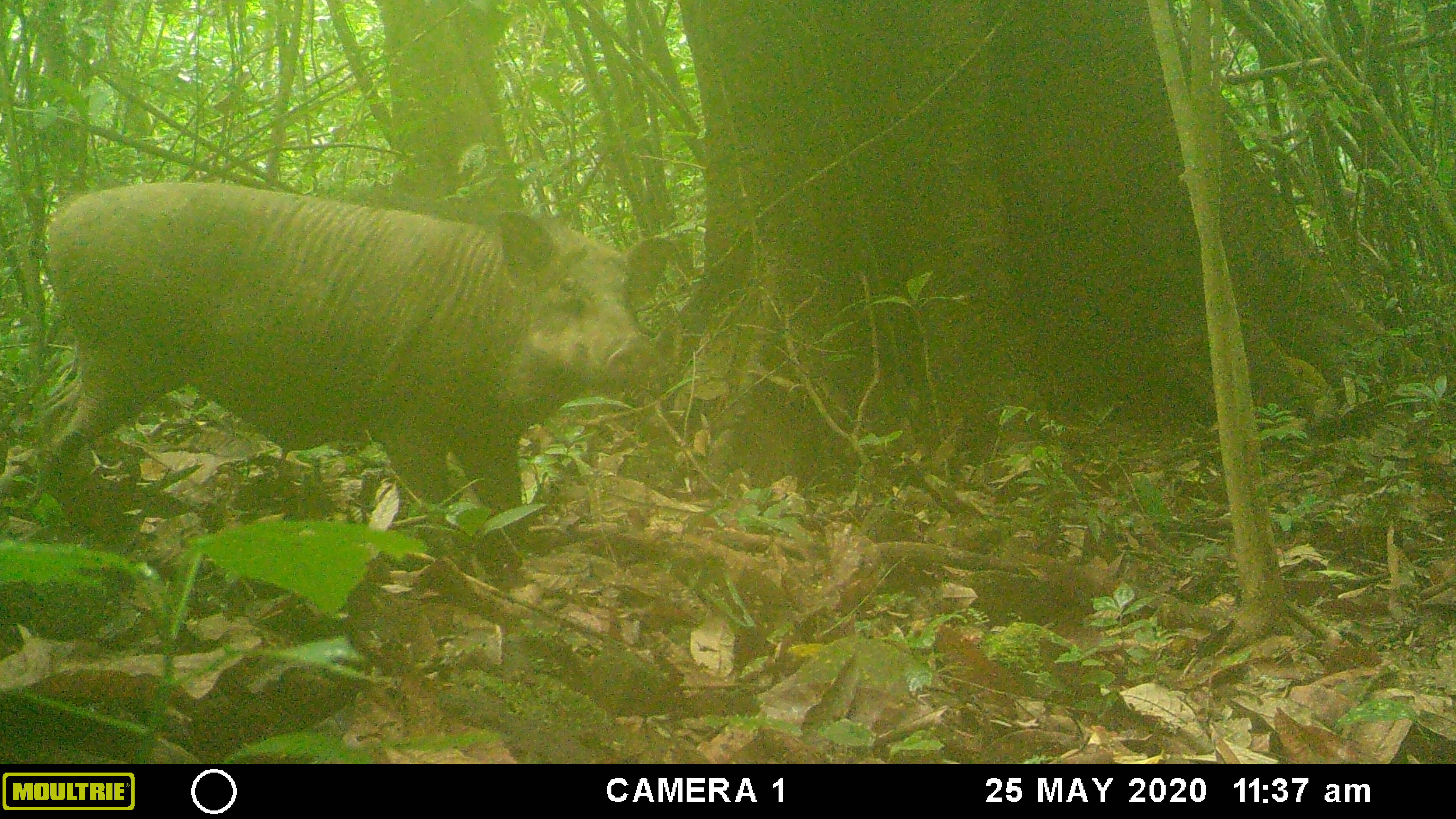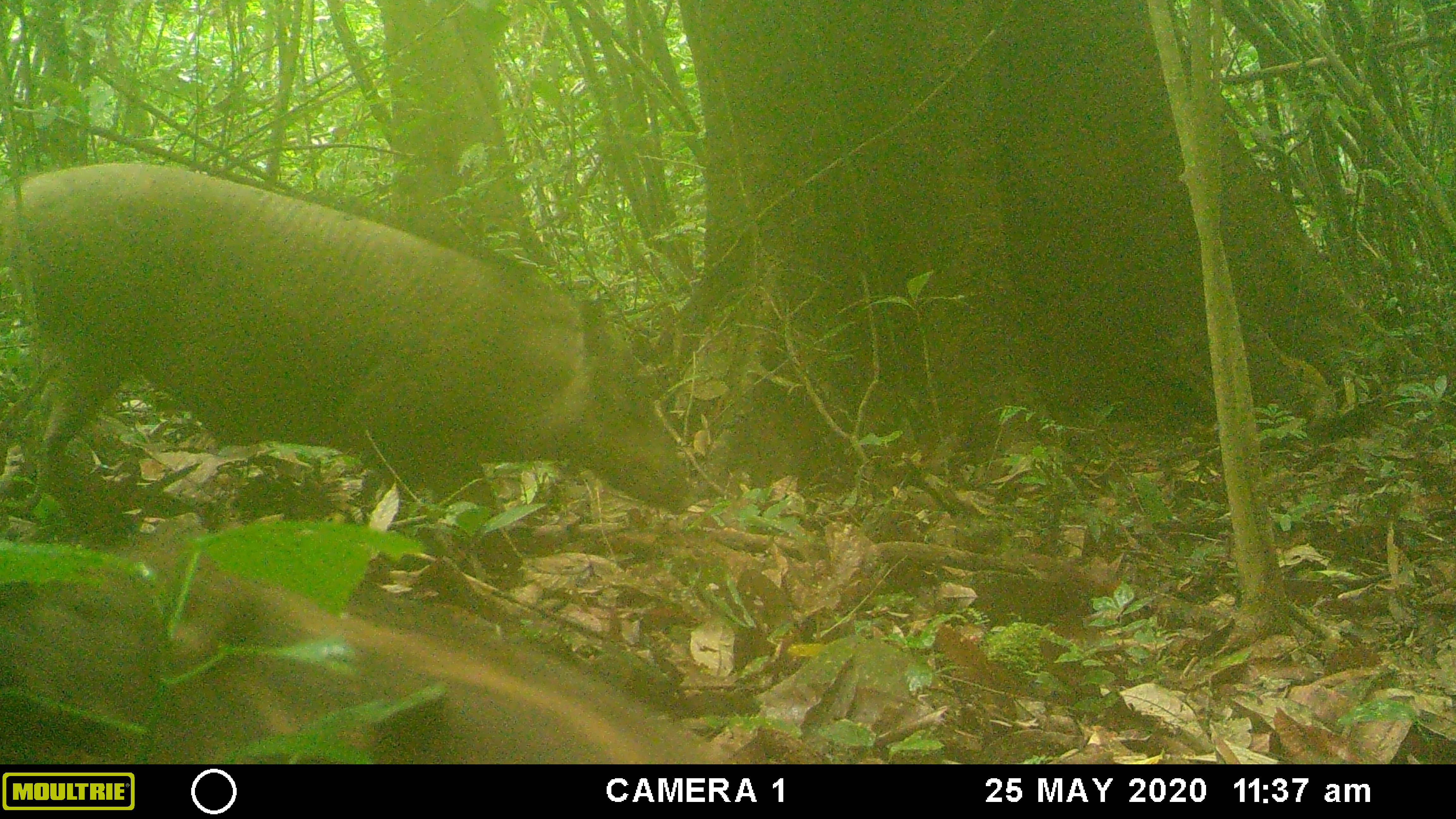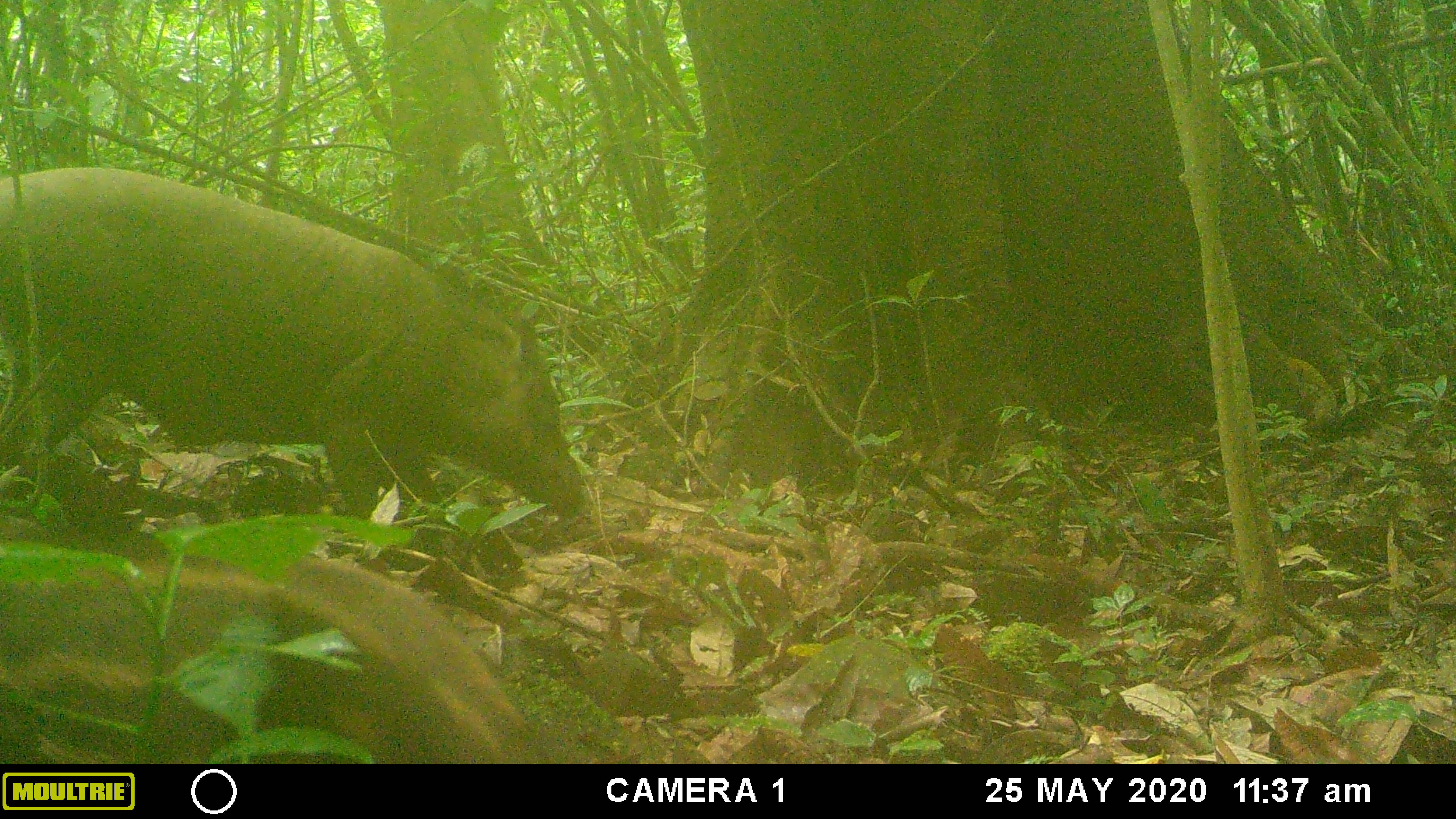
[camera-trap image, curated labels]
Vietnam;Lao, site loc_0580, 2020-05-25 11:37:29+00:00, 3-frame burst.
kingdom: Animalia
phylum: Chordata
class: Mammalia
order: Artiodactyla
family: Suidae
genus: Sus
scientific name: Sus scrofa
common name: eurasian wild pig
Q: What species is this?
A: Eurasian wild pig (Sus scrofa).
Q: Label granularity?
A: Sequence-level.